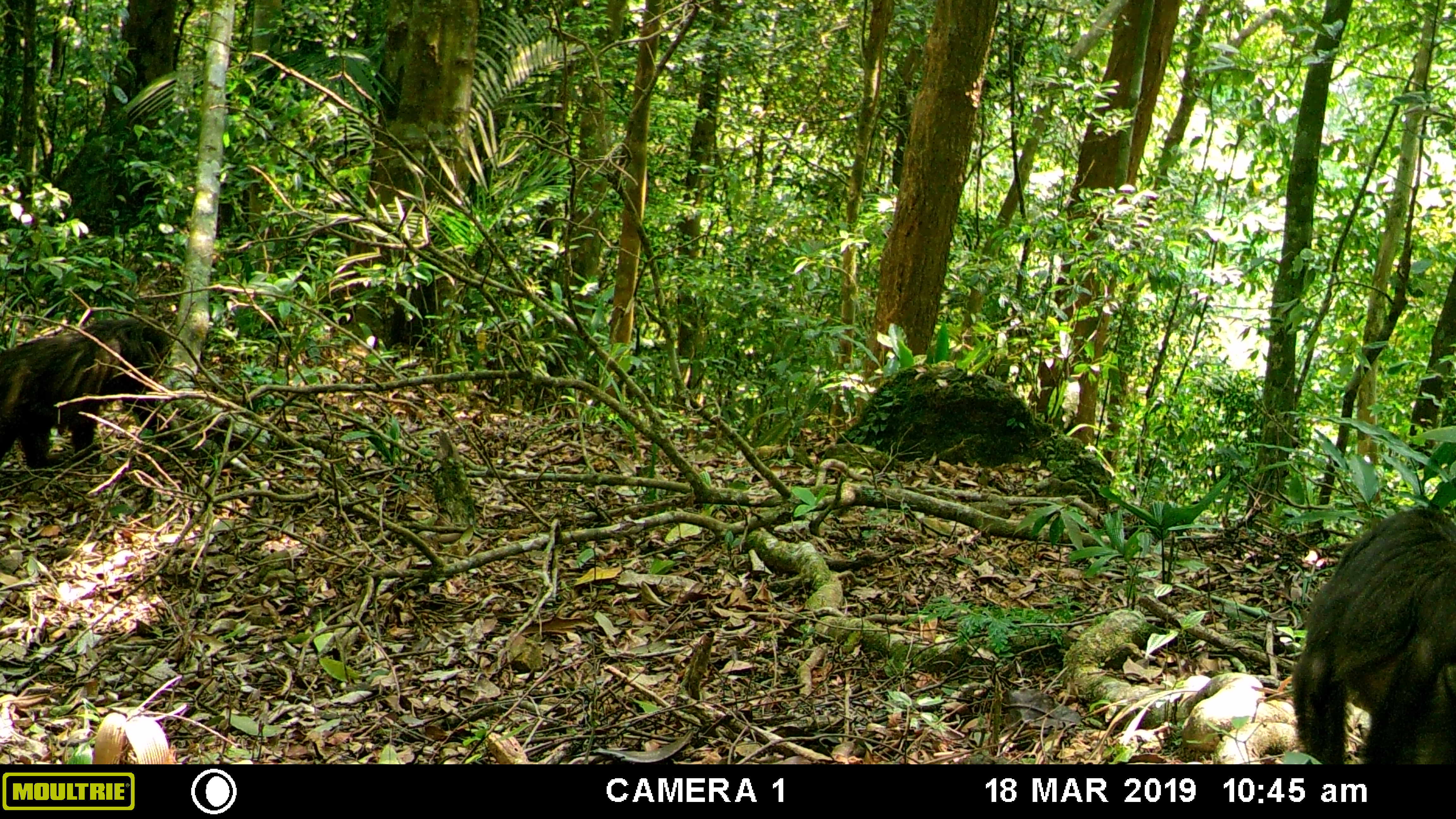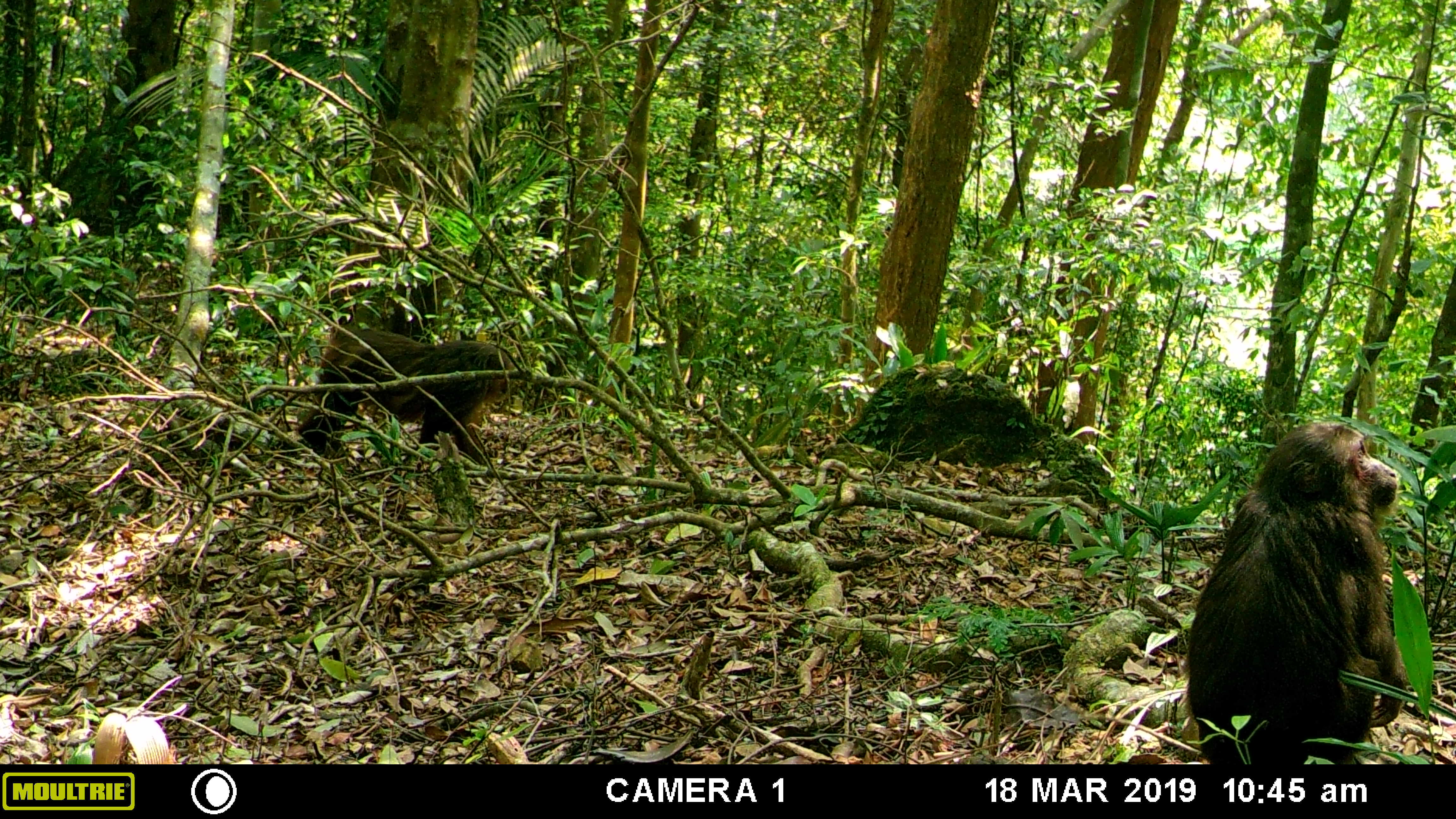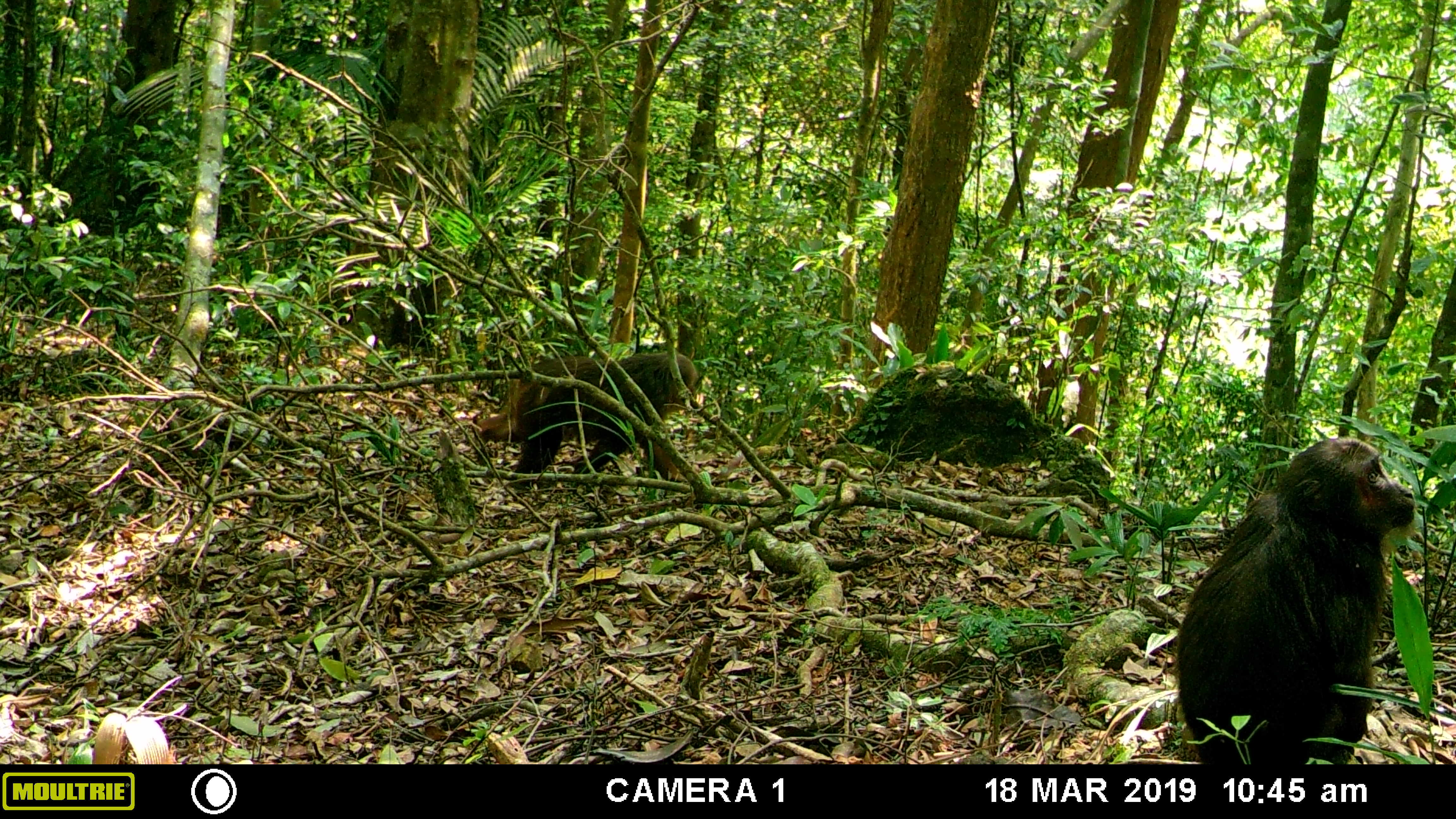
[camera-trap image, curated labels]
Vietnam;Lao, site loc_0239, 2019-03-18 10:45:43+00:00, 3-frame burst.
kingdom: Animalia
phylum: Chordata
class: Mammalia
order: Primates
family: Cercopithecidae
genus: Macaca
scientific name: Macaca arctoides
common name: stump-tailed macaque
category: stump tailed macaque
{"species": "stump tailed macaque (stump-tailed macaque) (Macaca arctoides)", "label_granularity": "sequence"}